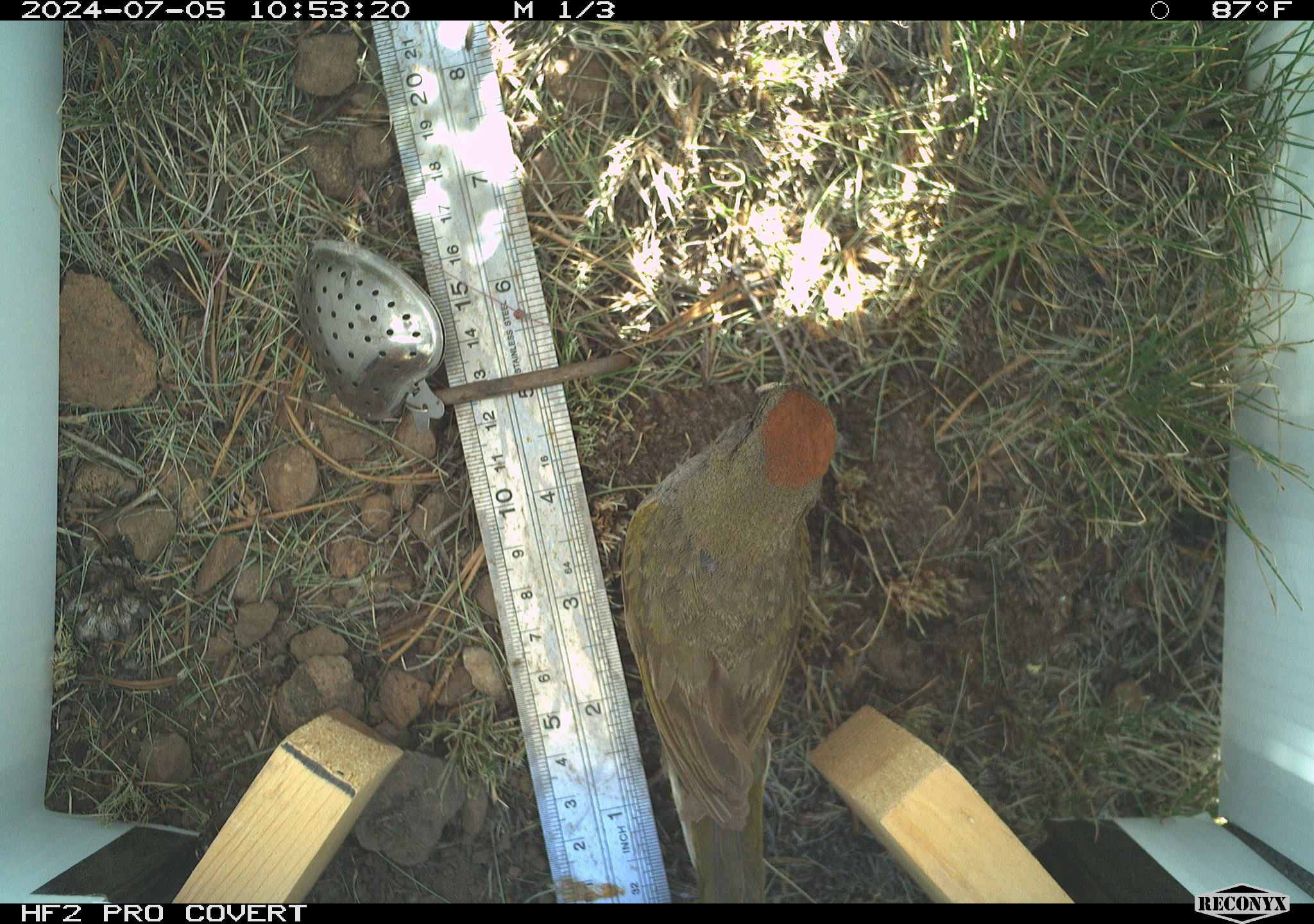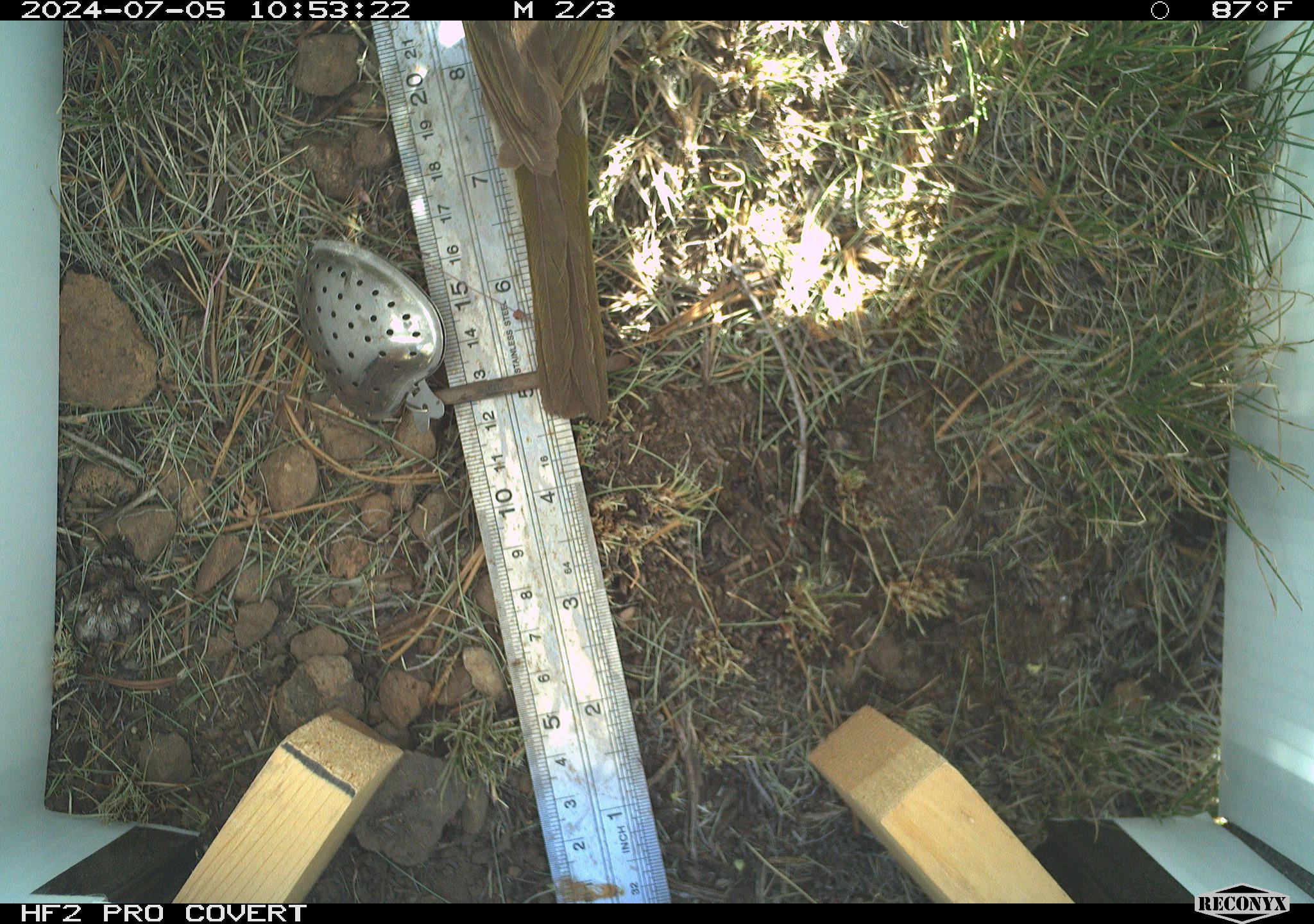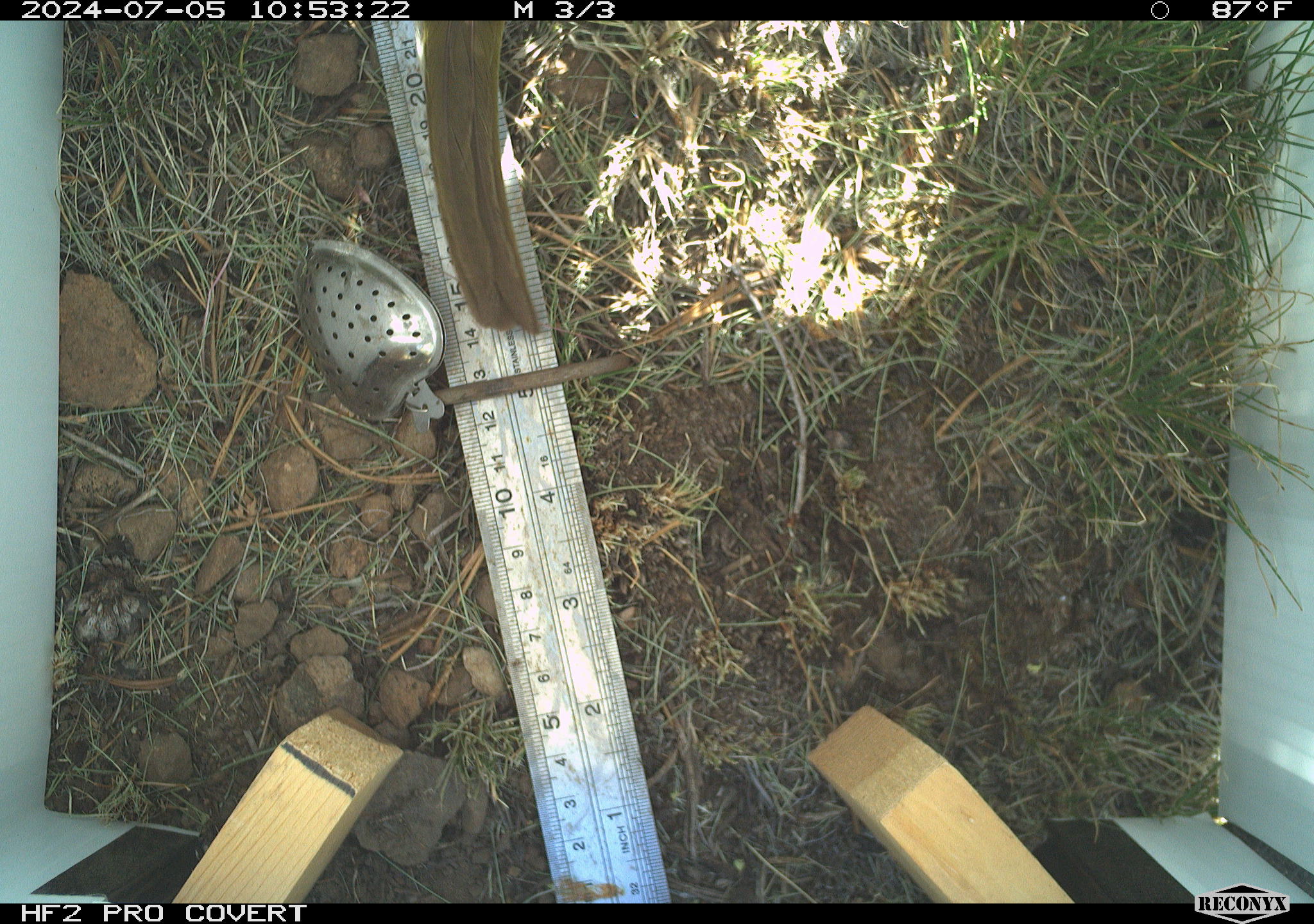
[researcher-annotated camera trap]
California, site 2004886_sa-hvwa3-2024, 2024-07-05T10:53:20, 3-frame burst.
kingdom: Animalia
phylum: Chordata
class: Aves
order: Passeriformes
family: Passerellidae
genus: Pipilo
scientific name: Pipilo chlorurus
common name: green-tailed towhee